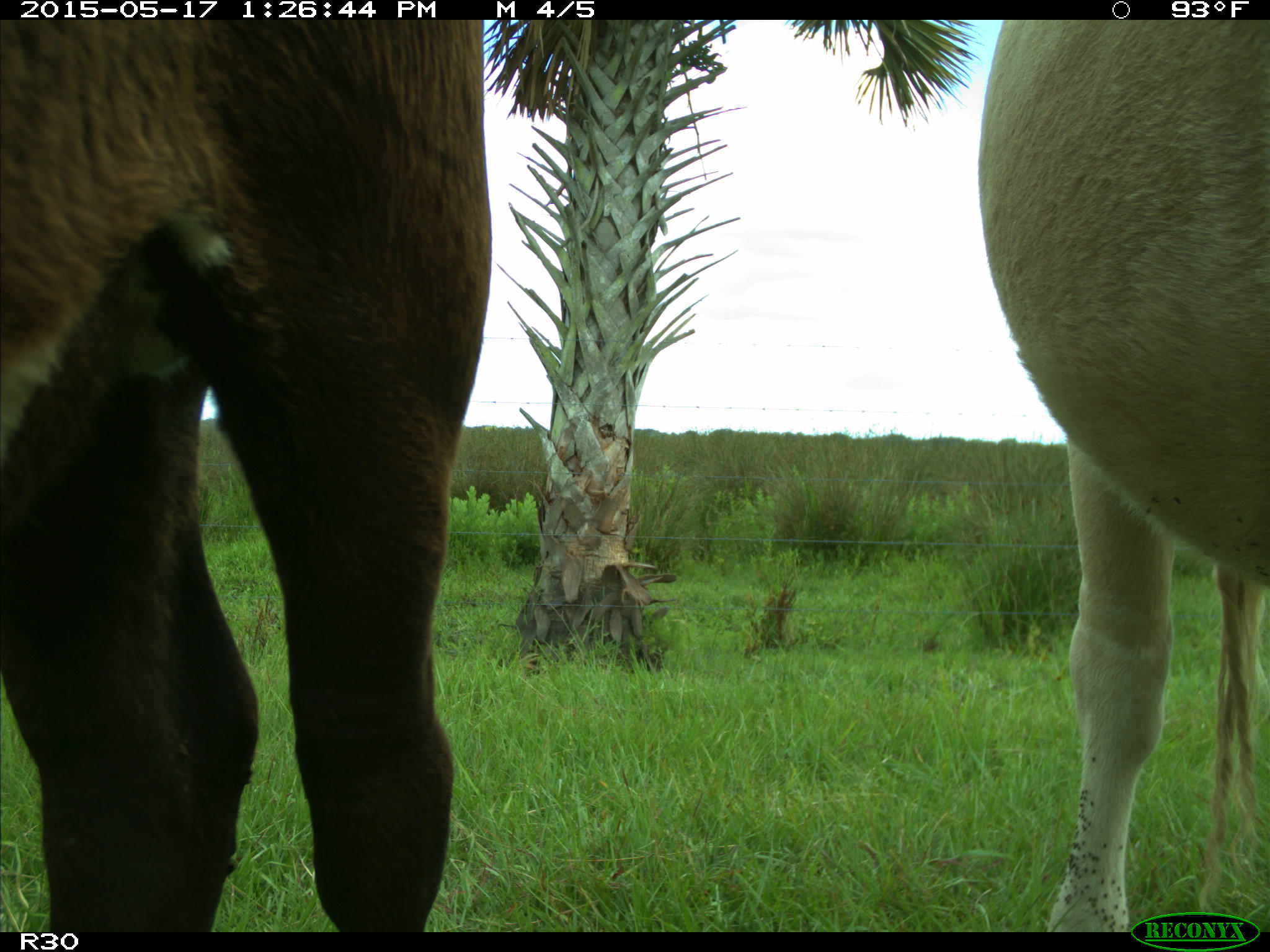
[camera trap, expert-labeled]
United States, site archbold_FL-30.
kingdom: Animalia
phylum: Chordata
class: Mammalia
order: Artiodactyla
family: Bovidae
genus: Bos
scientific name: Bos taurus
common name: domestic cow